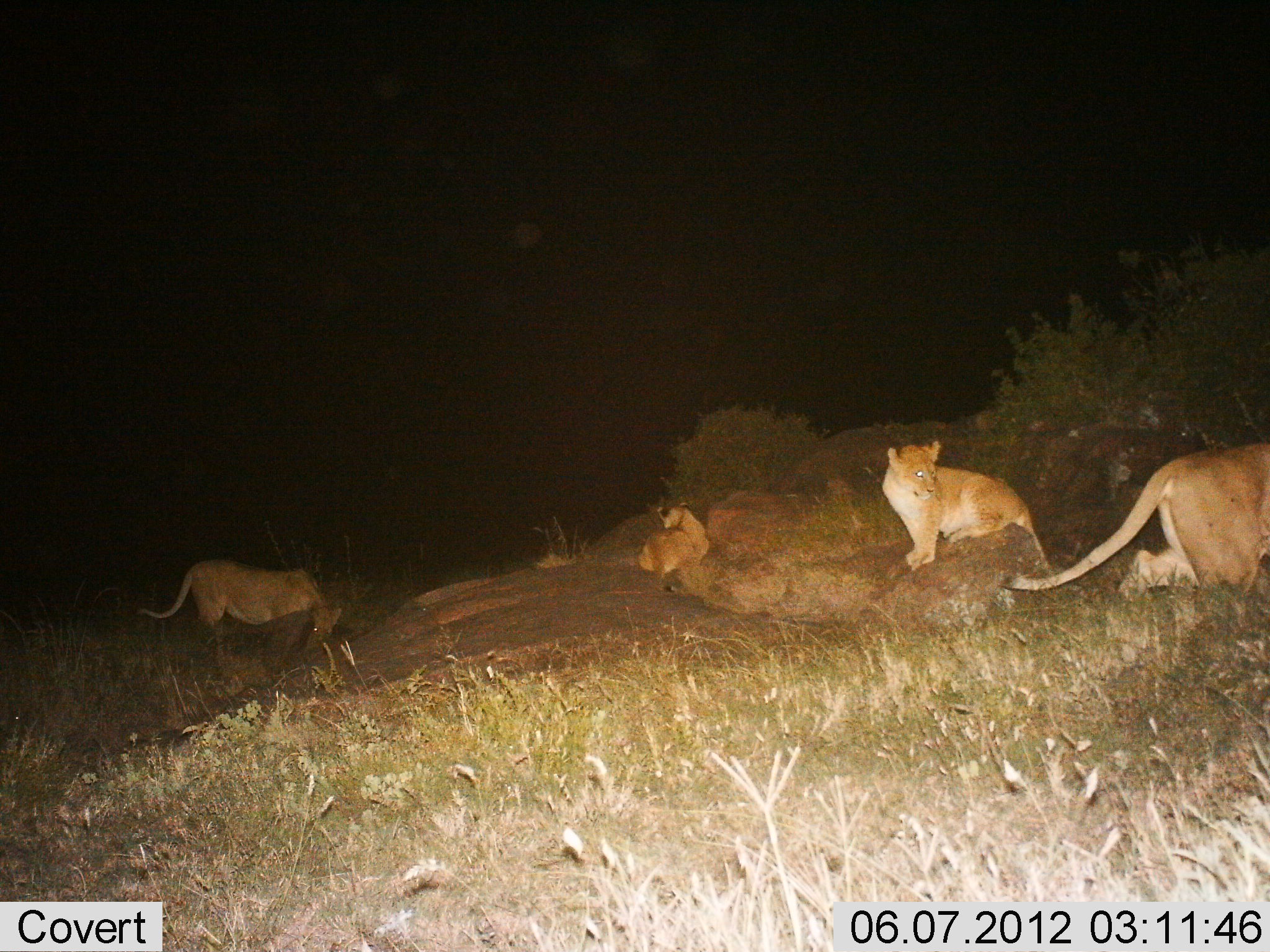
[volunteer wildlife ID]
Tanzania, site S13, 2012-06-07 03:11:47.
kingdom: Animalia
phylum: Chordata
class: Mammalia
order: Carnivora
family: Felidae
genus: Panthera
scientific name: Panthera leo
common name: lion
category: lionfemale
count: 4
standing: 50%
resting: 90%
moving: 60%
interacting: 10%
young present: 50%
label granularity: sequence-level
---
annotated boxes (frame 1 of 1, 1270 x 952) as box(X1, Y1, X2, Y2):
animal: box(1000, 442, 1270, 630); box(881, 439, 1050, 573); box(136, 557, 344, 644); box(637, 501, 711, 577)